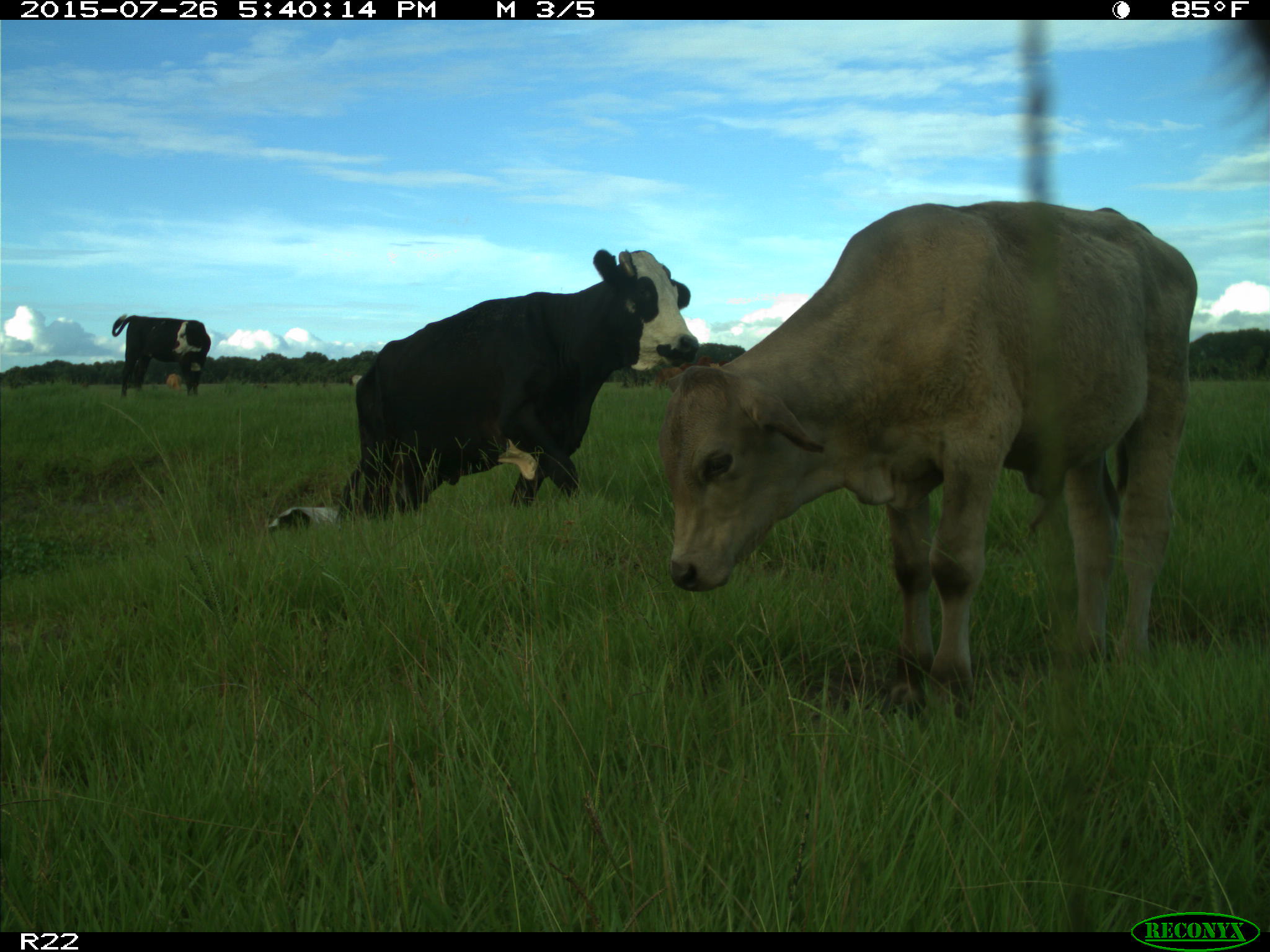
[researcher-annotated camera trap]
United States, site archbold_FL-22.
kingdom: Animalia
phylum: Chordata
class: Mammalia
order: Artiodactyla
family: Bovidae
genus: Bos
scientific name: Bos taurus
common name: domestic cow